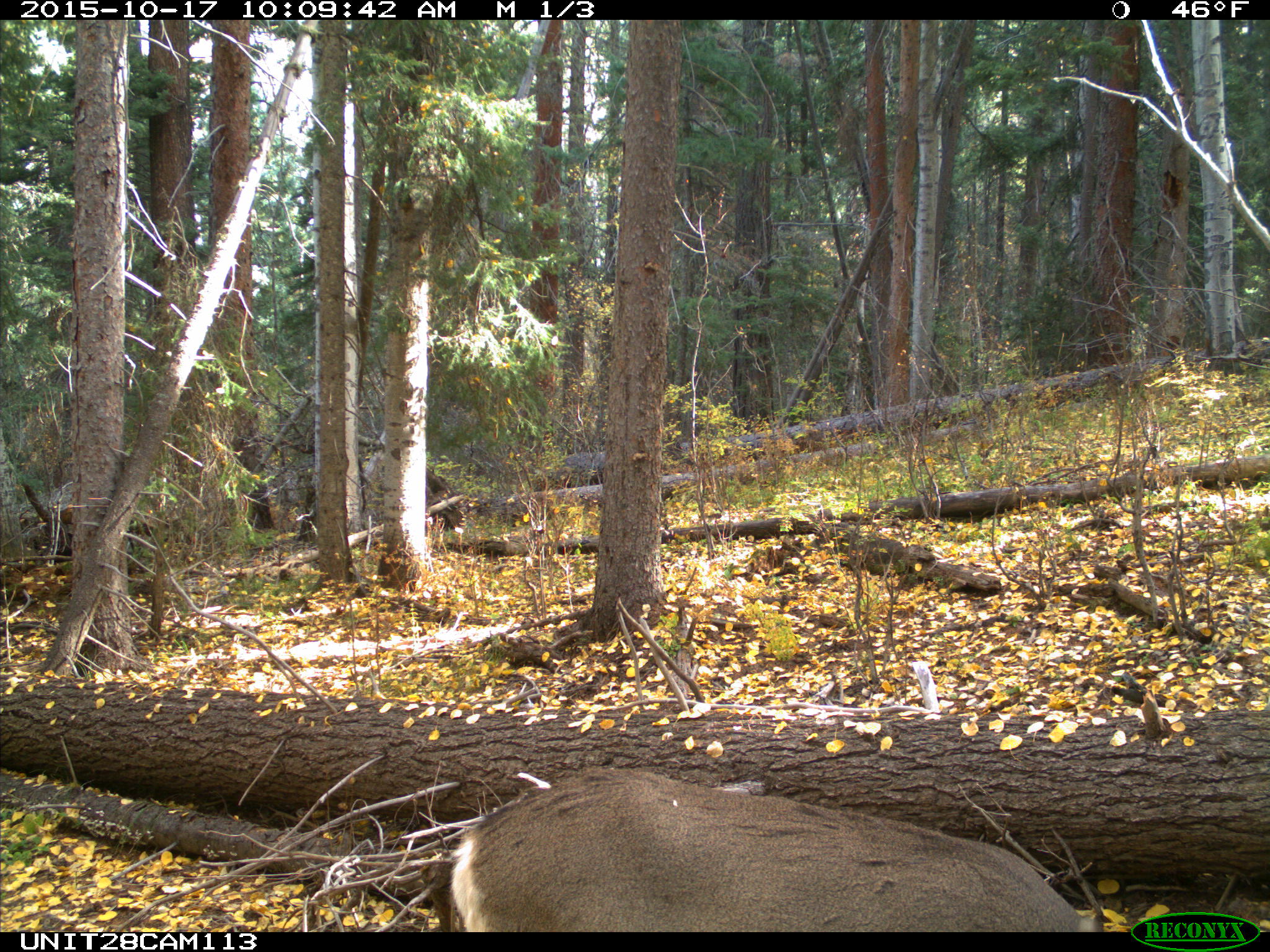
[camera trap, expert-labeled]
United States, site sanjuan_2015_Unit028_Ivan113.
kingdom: Animalia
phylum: Chordata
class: Mammalia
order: Artiodactyla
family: Cervidae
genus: Odocoileus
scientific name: Odocoileus hemionus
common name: mule deer